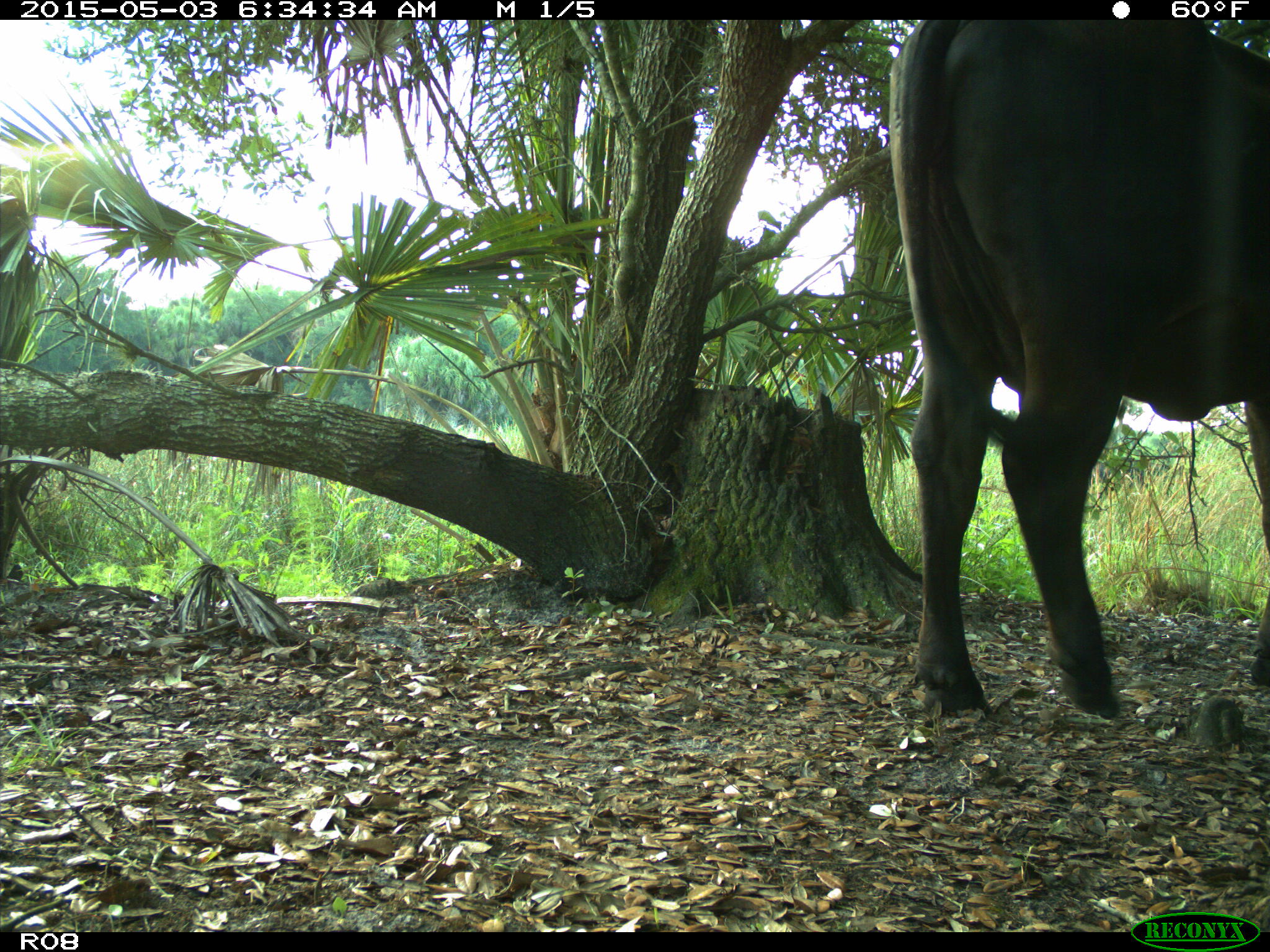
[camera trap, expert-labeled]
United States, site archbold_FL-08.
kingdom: Animalia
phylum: Chordata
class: Mammalia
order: Artiodactyla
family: Bovidae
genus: Bos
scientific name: Bos taurus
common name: domestic cow